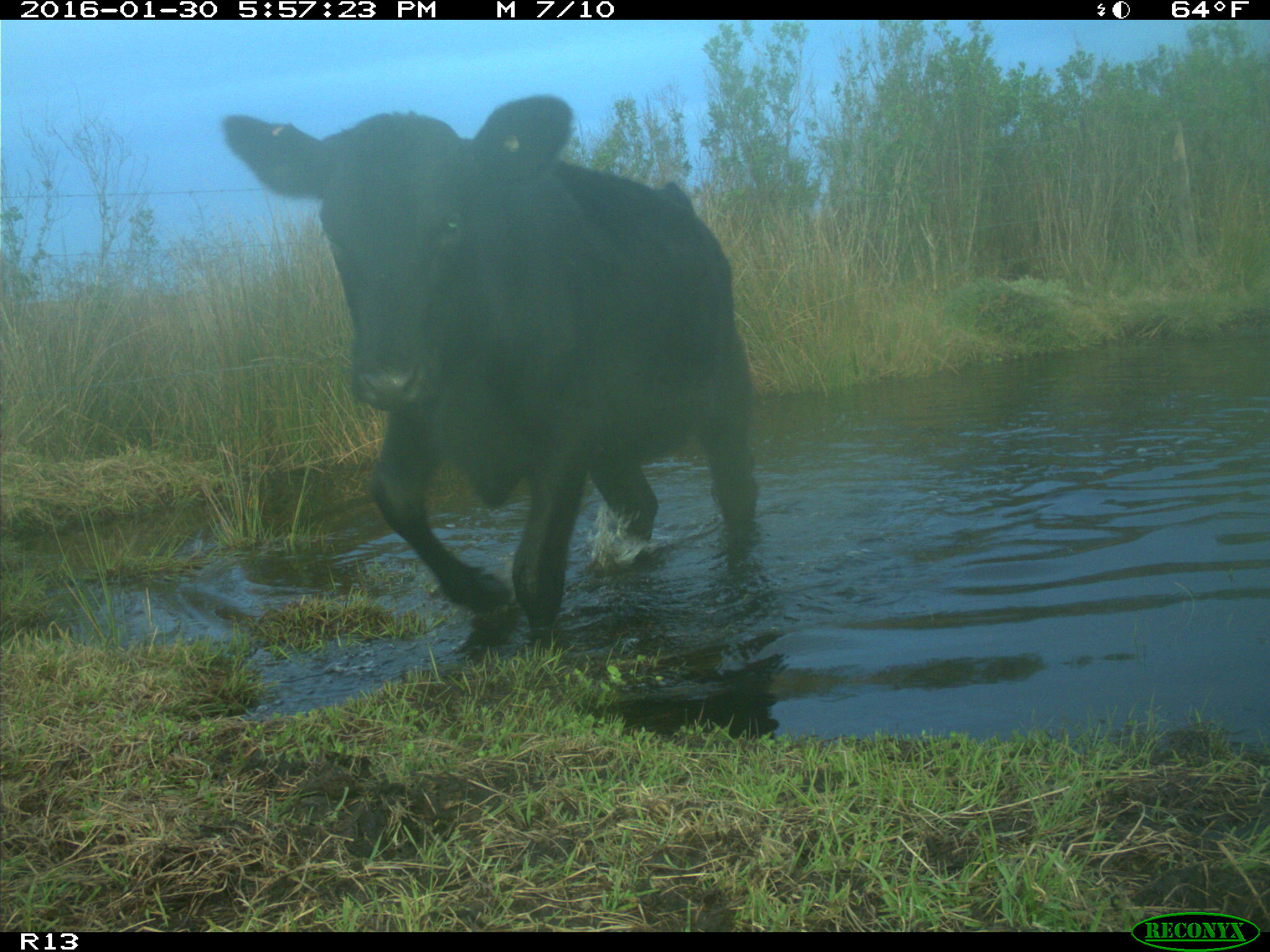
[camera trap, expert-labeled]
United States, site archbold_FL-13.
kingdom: Animalia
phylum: Chordata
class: Mammalia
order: Artiodactyla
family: Bovidae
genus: Bos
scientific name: Bos taurus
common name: domestic cow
Bos taurus (domestic cow).